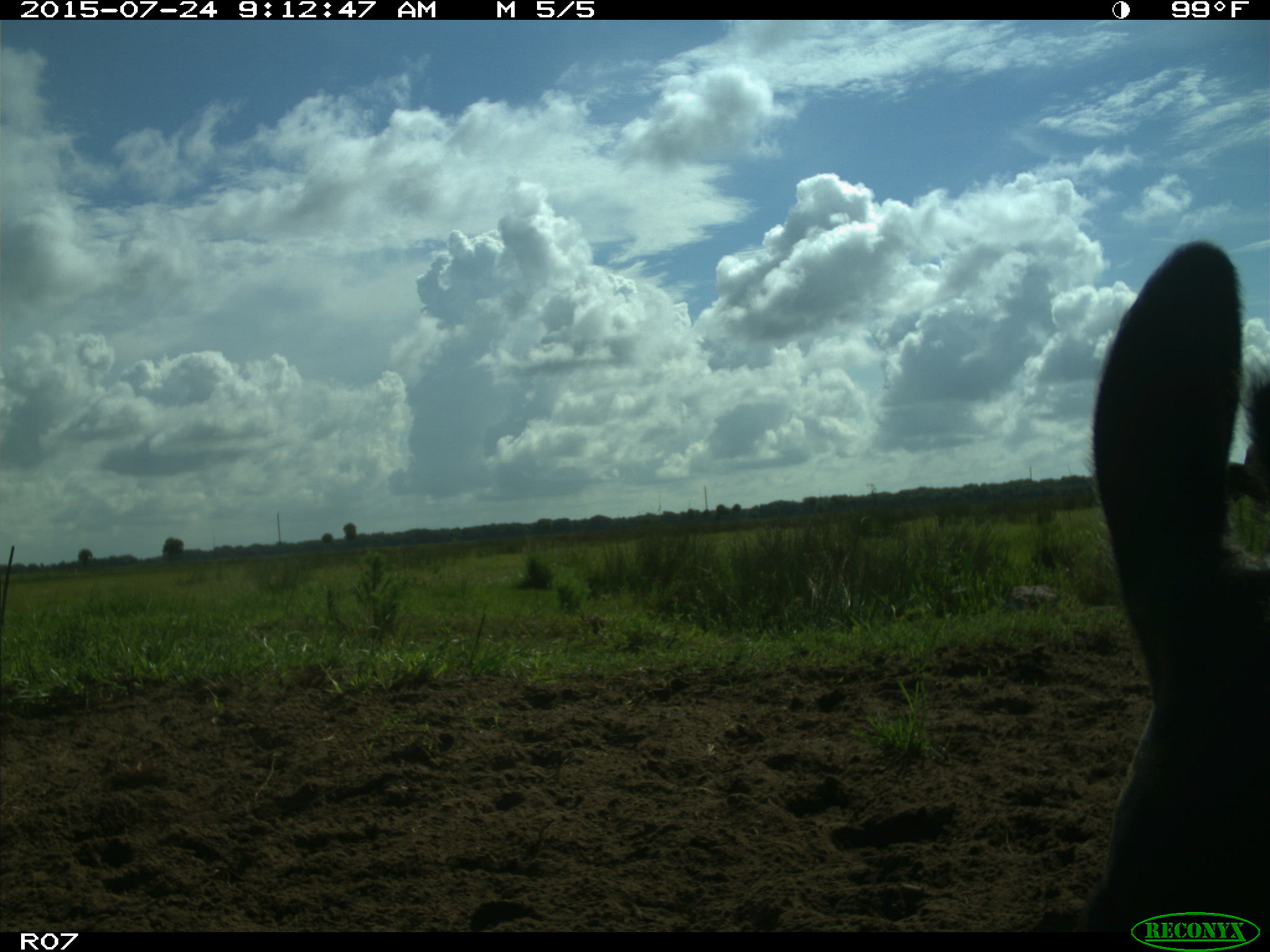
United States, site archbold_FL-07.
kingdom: Animalia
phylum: Chordata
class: Mammalia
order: Artiodactyla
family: Bovidae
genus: Bos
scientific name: Bos taurus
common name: domestic cow